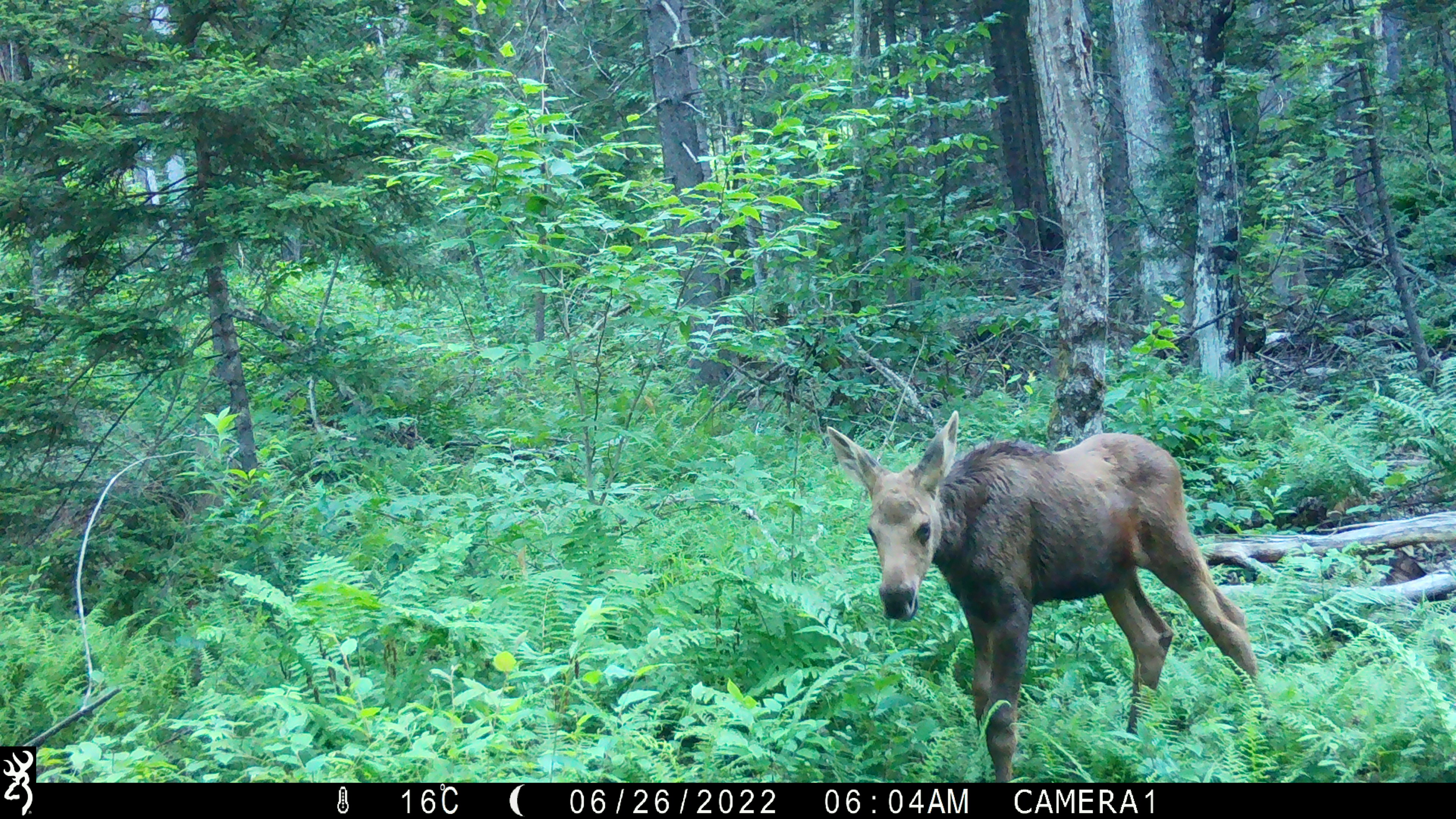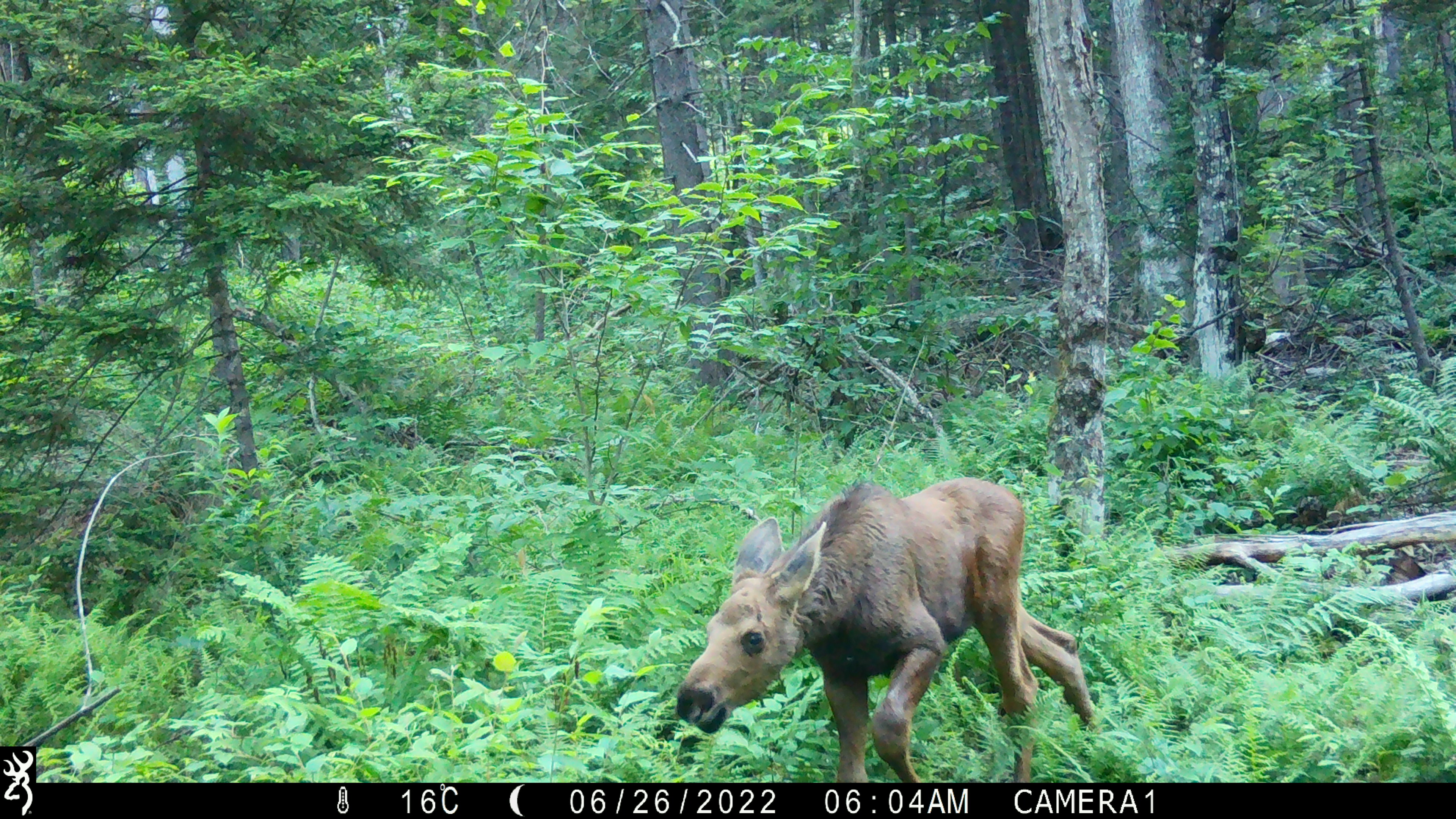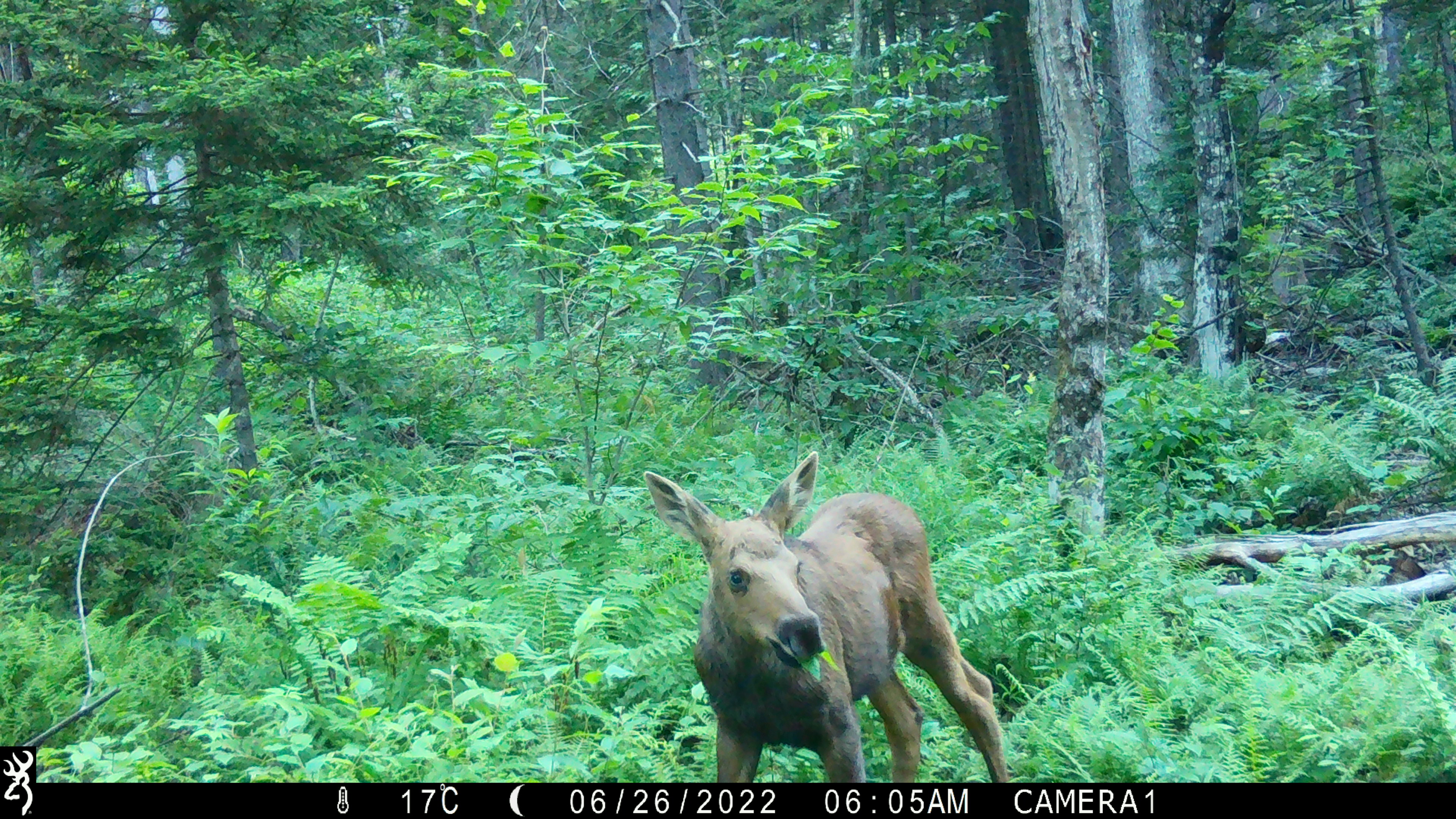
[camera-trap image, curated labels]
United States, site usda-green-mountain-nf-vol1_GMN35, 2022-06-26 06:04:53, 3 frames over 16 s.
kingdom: Animalia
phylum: Chordata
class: Mammalia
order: Artiodactyla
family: Cervidae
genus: Alces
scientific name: Alces alces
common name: moose